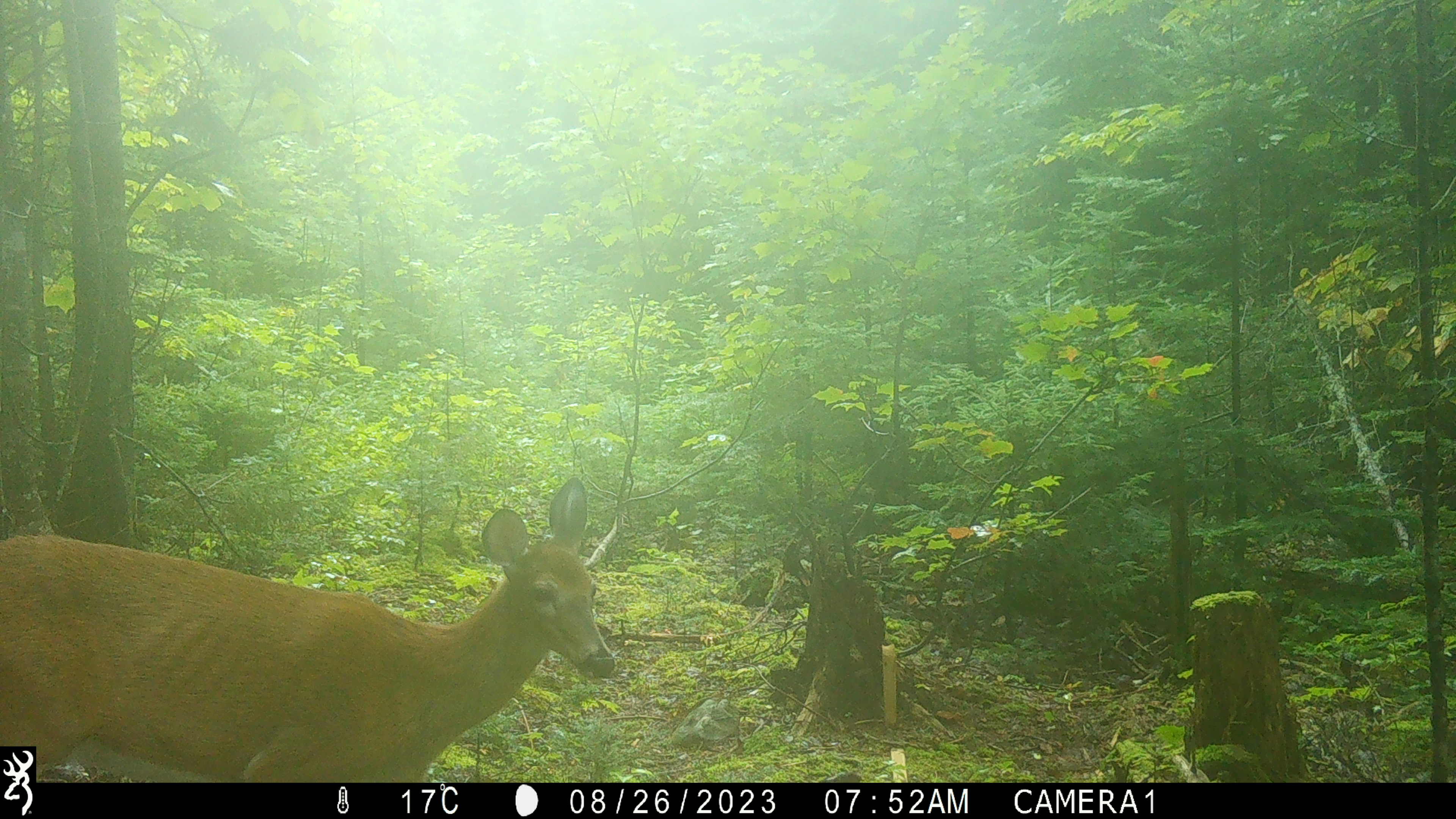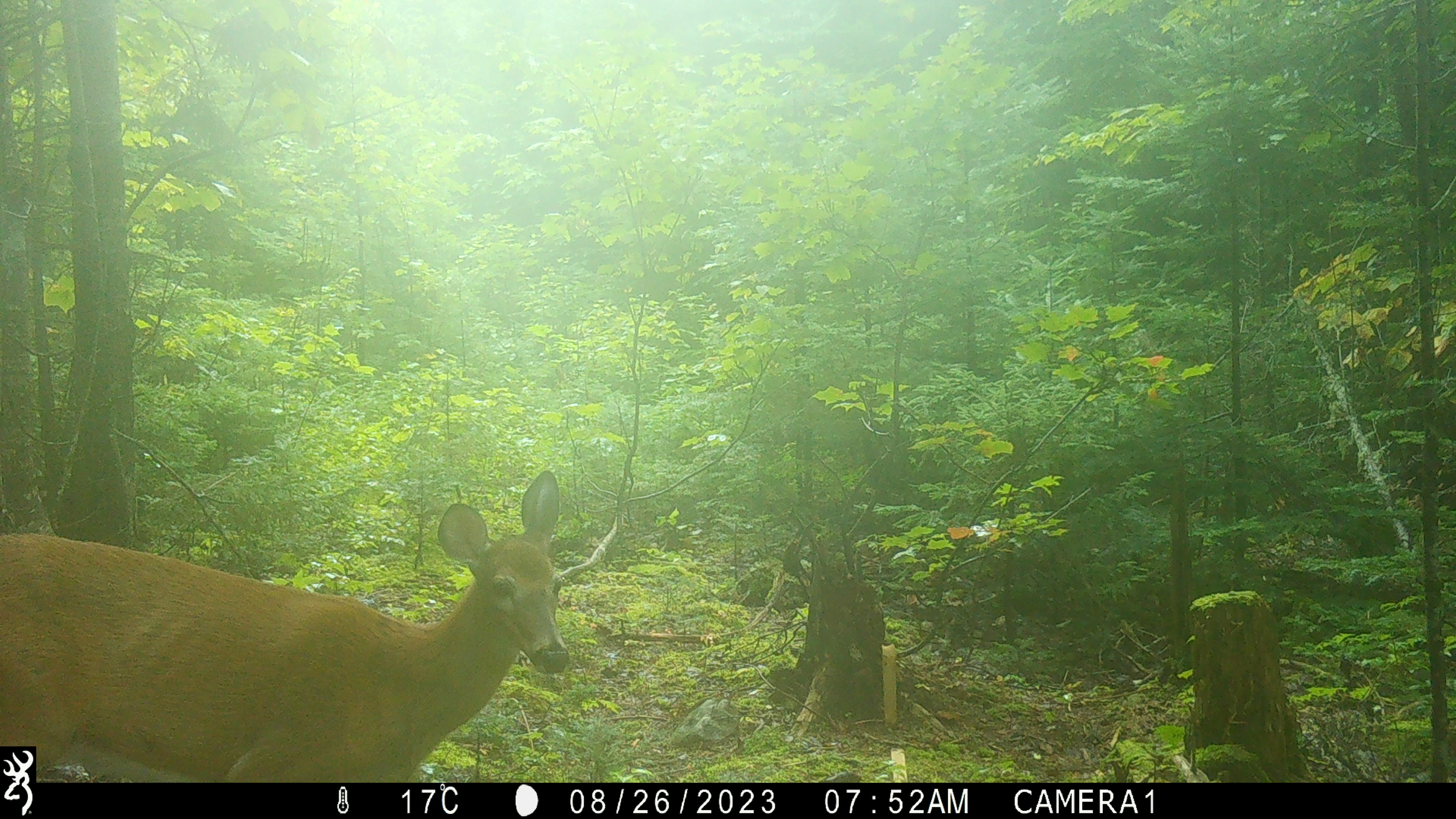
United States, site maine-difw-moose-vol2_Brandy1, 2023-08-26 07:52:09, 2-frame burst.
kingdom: Animalia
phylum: Chordata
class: Mammalia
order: Artiodactyla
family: Cervidae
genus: Odocoileus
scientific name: Odocoileus virginianus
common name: white-tailed deer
White-tailed deer (Odocoileus virginianus).